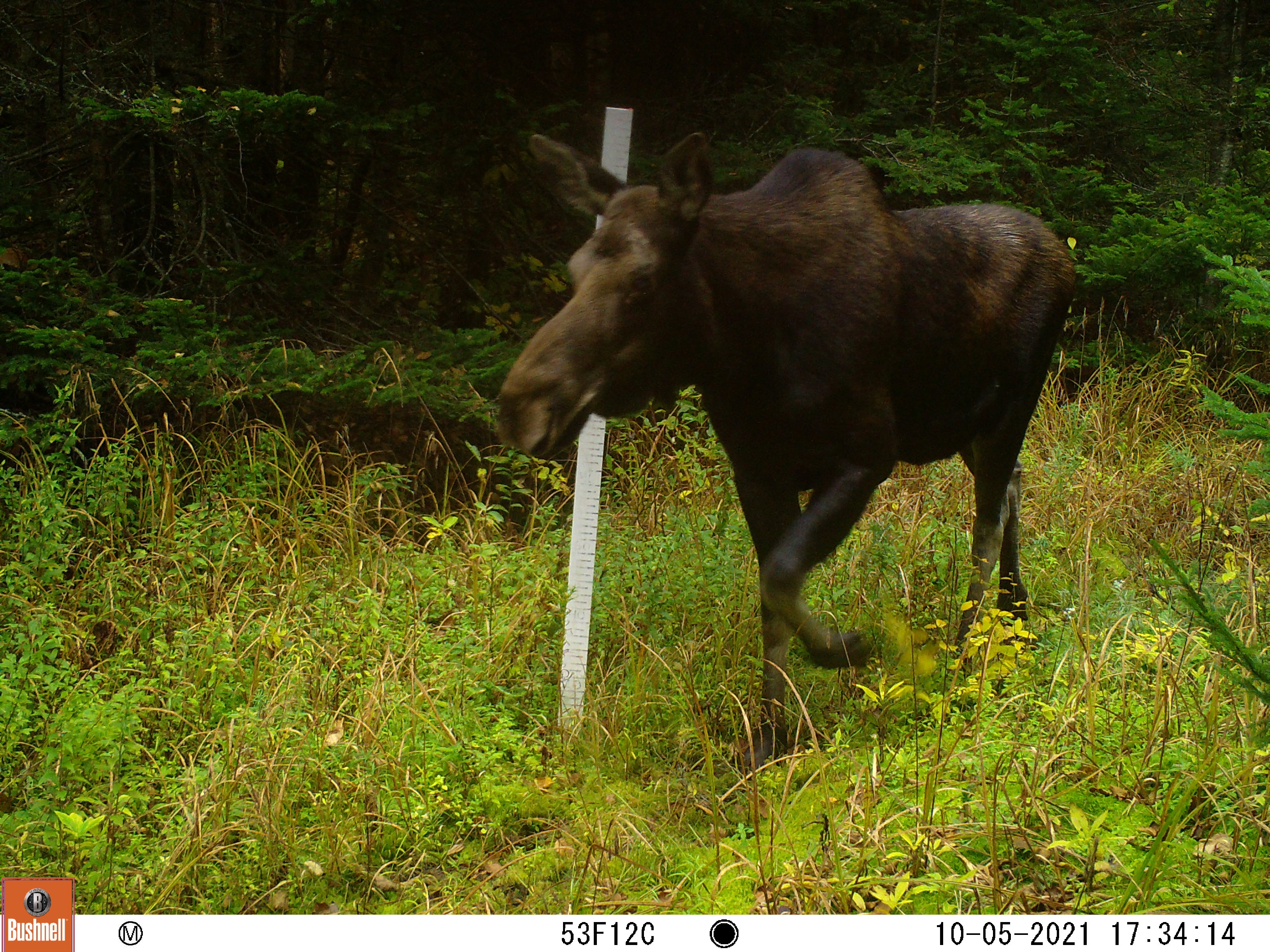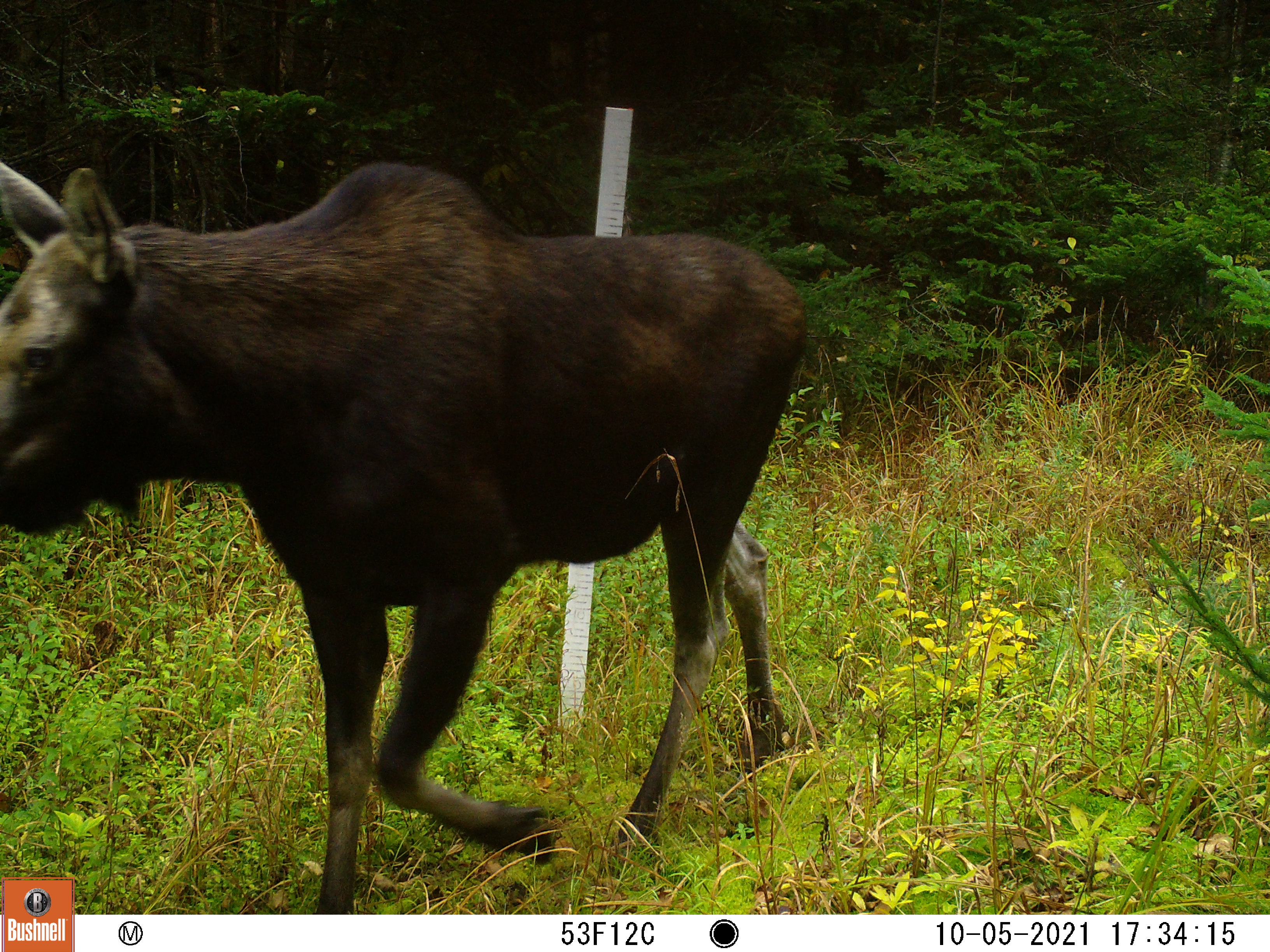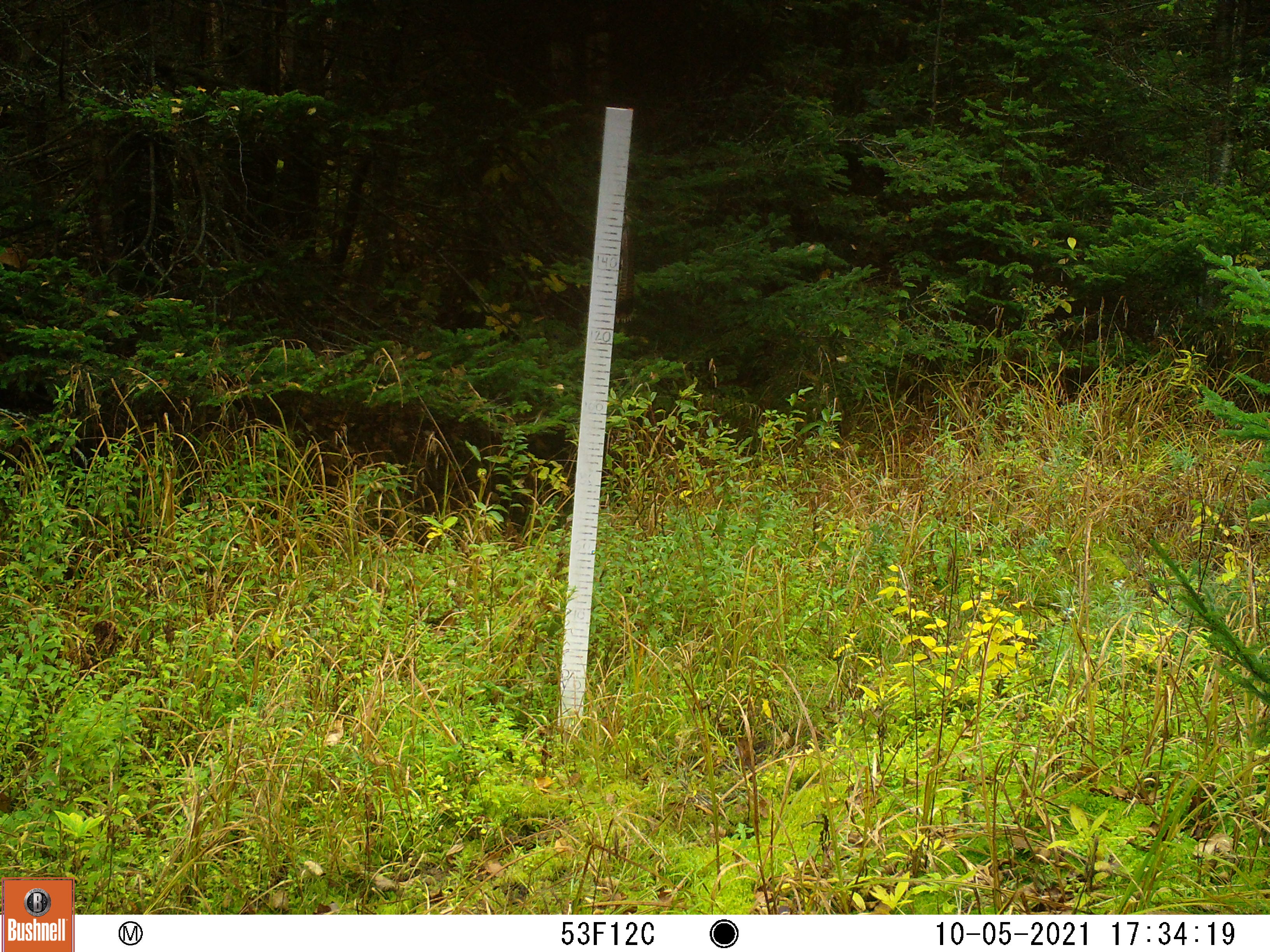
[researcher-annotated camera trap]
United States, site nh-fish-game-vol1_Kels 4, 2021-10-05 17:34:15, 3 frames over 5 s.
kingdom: Animalia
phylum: Chordata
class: Mammalia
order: Artiodactyla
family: Cervidae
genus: Alces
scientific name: Alces alces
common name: moose